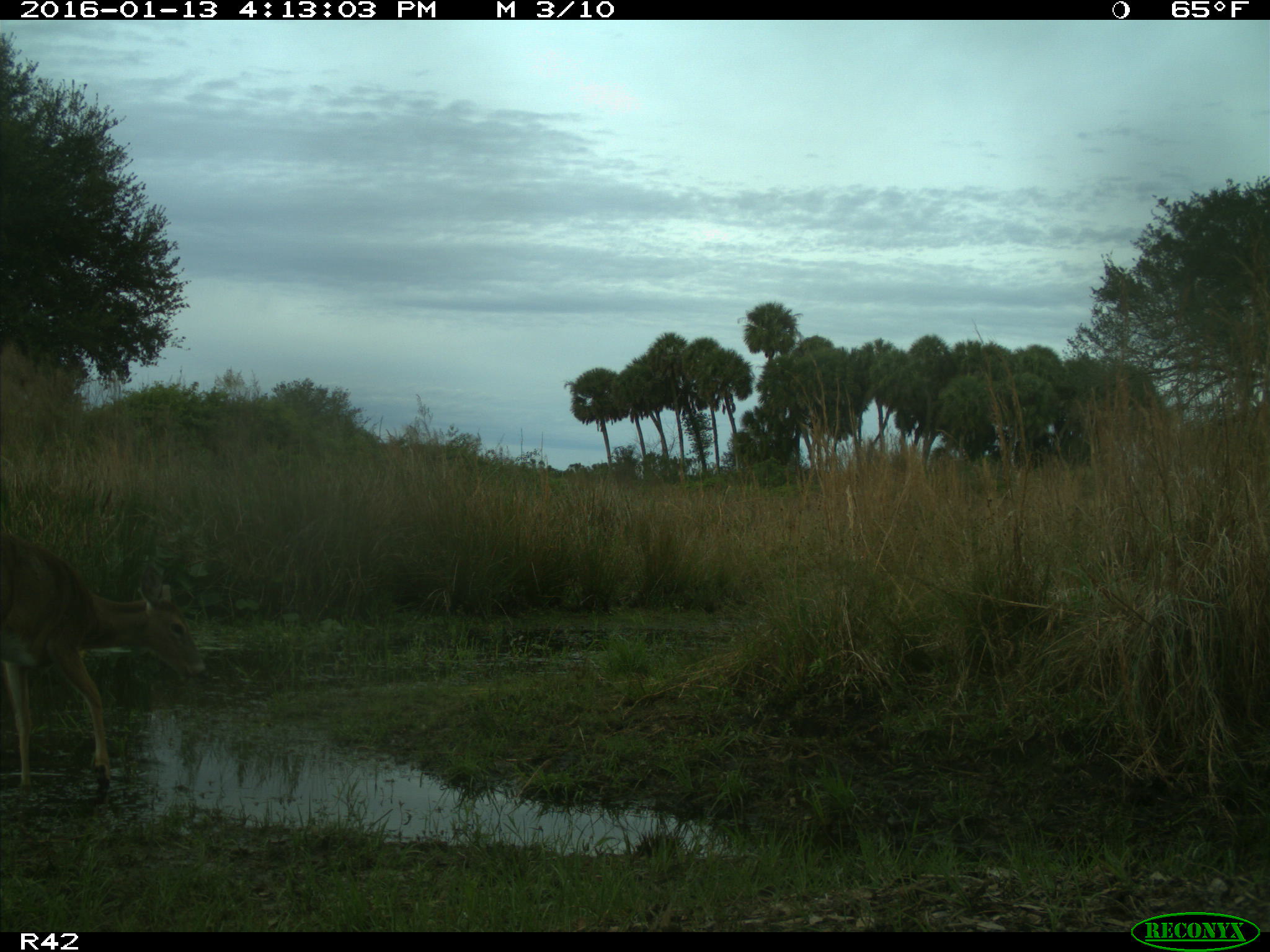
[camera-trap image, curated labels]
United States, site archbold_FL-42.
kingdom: Animalia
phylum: Chordata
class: Mammalia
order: Artiodactyla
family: Cervidae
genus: Odocoileus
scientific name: Odocoileus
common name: deer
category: unidentified deer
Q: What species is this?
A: Unidentified deer (deer) (Odocoileus).